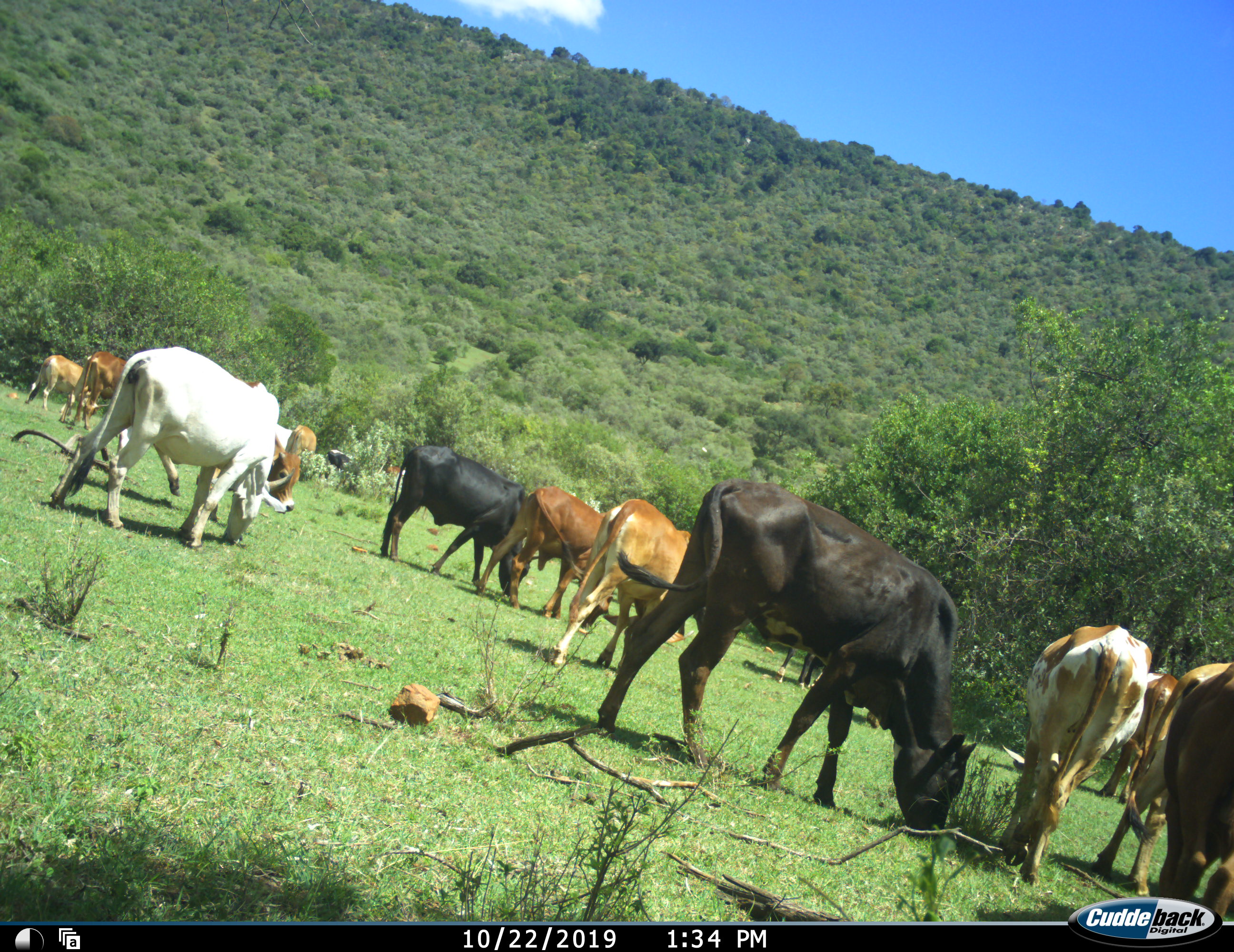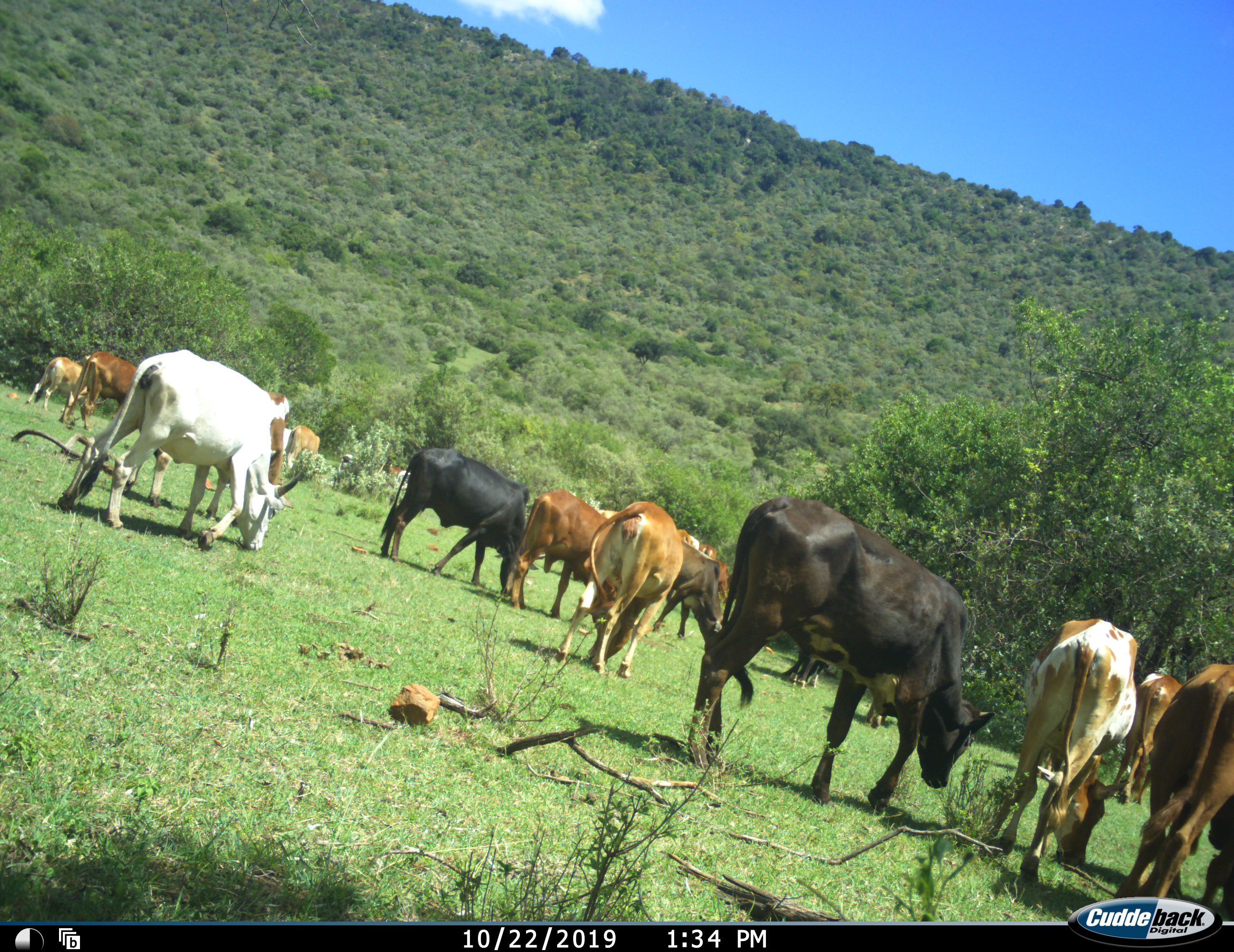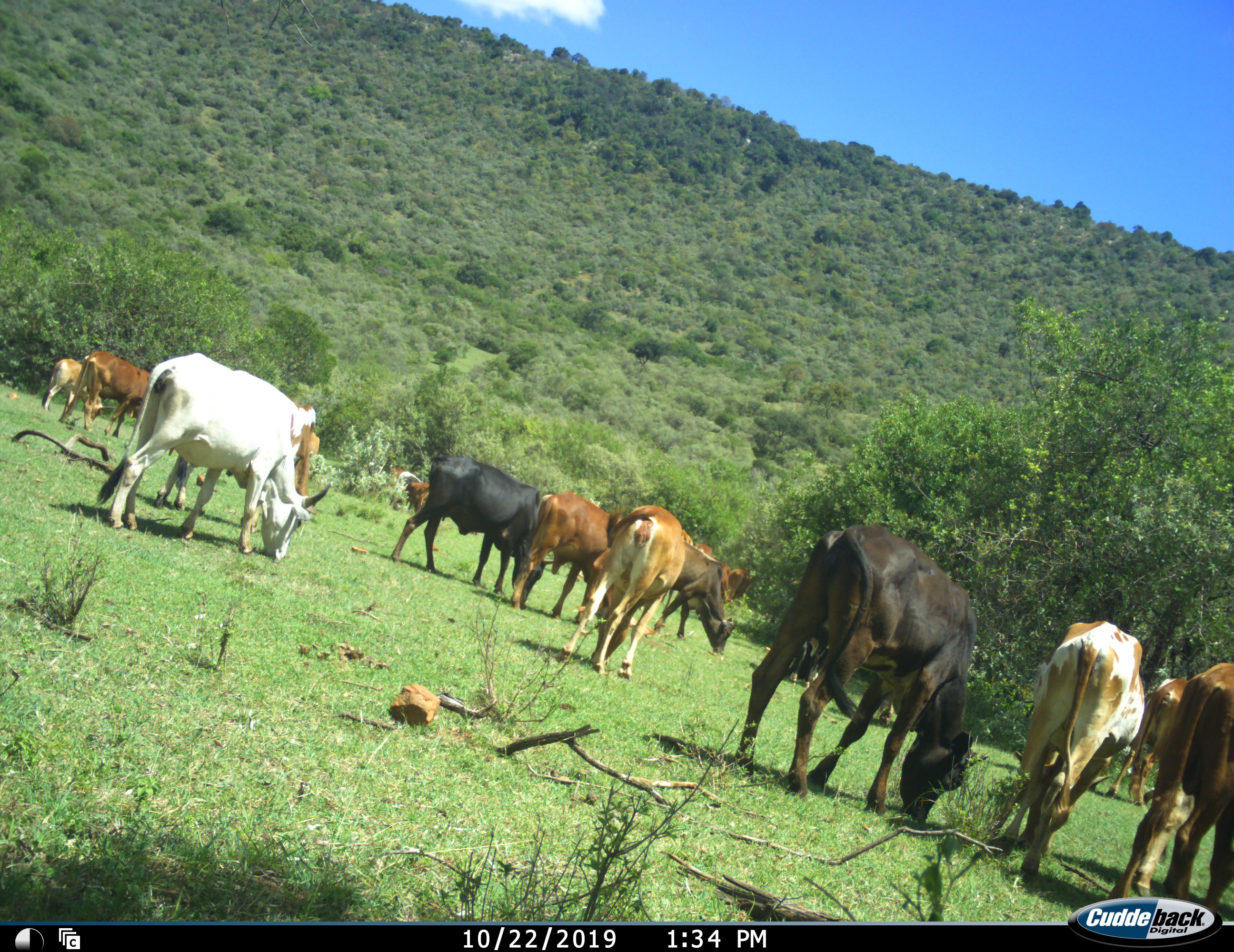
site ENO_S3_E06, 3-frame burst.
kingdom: Animalia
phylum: Chordata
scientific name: Vertebrata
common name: domestic animal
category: domesticanimal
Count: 11-50.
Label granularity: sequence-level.